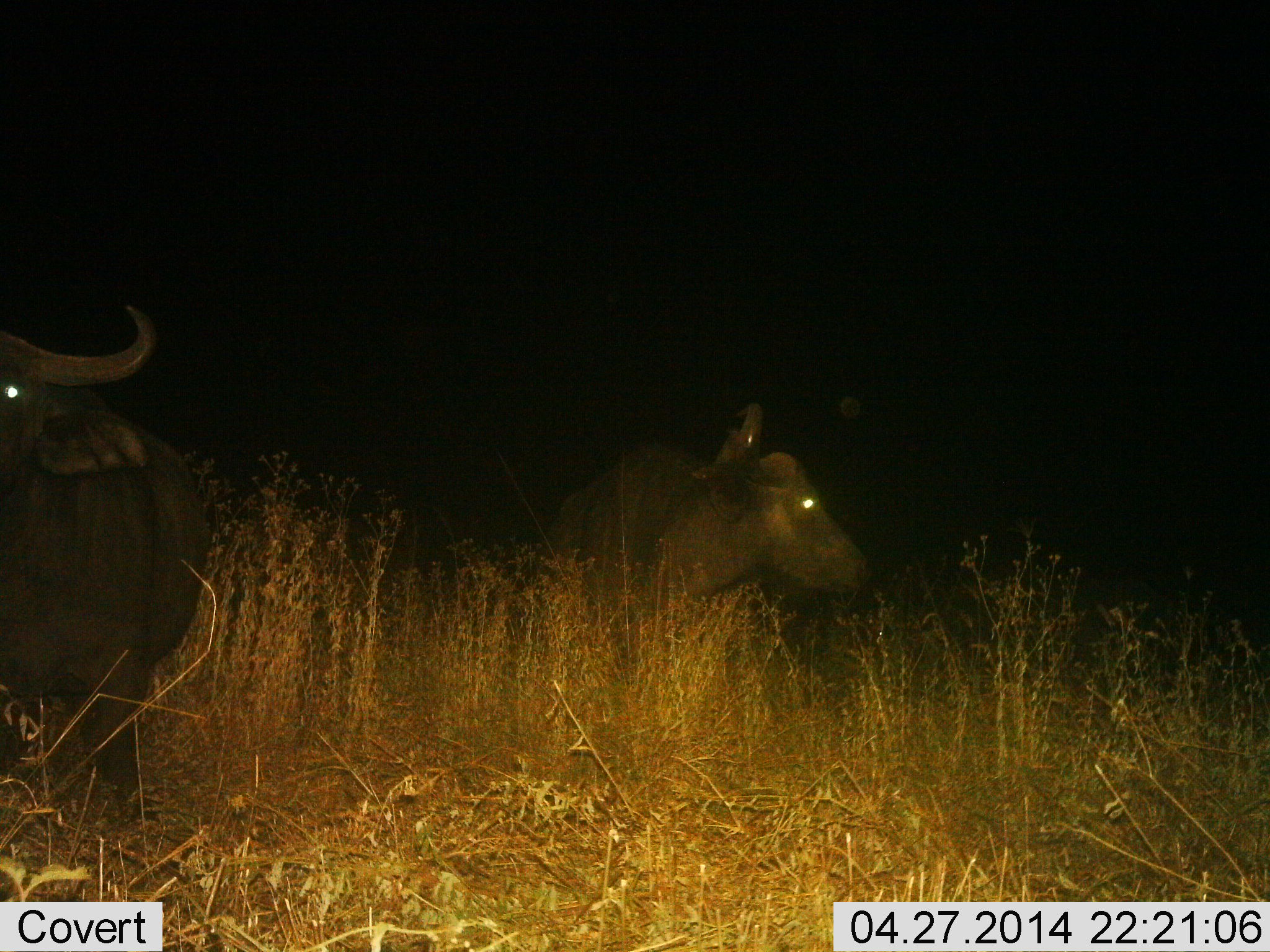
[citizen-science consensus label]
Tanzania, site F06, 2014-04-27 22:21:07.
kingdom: Animalia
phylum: Chordata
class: Mammalia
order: Artiodactyla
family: Bovidae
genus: Syncerus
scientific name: Syncerus caffer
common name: cape buffalo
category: buffalo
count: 2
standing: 100%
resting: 0%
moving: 0%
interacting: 0%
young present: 0%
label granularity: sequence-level